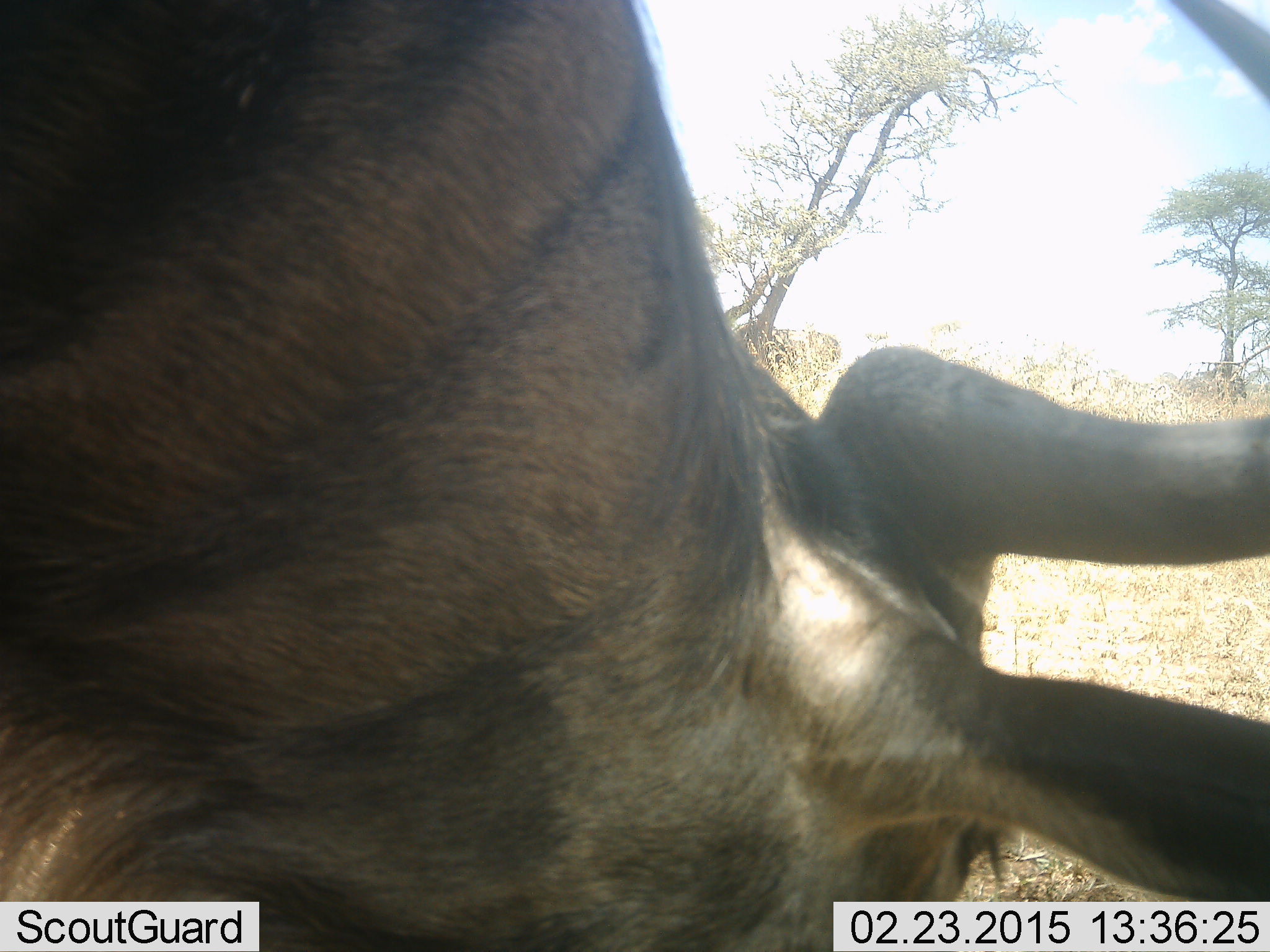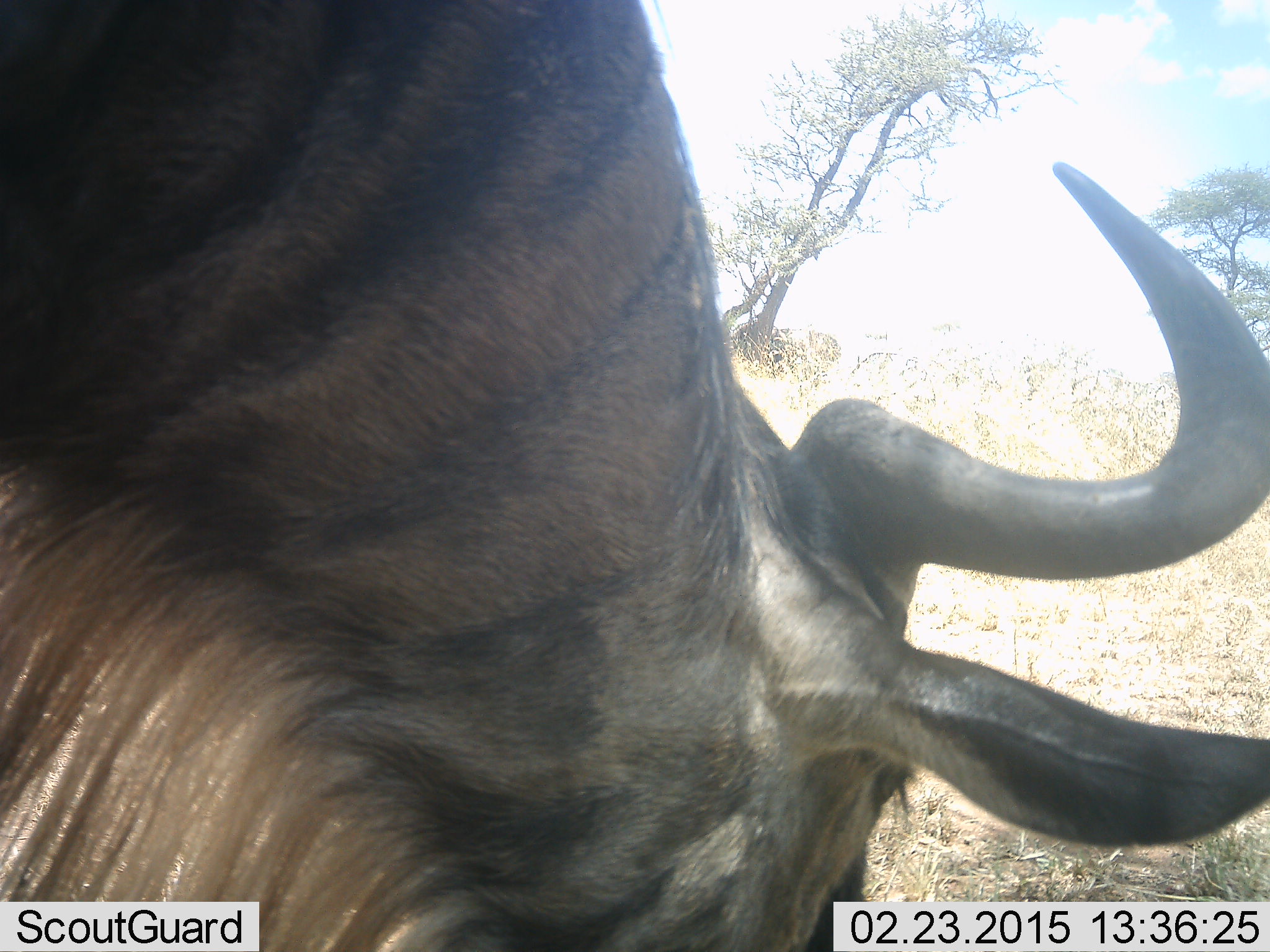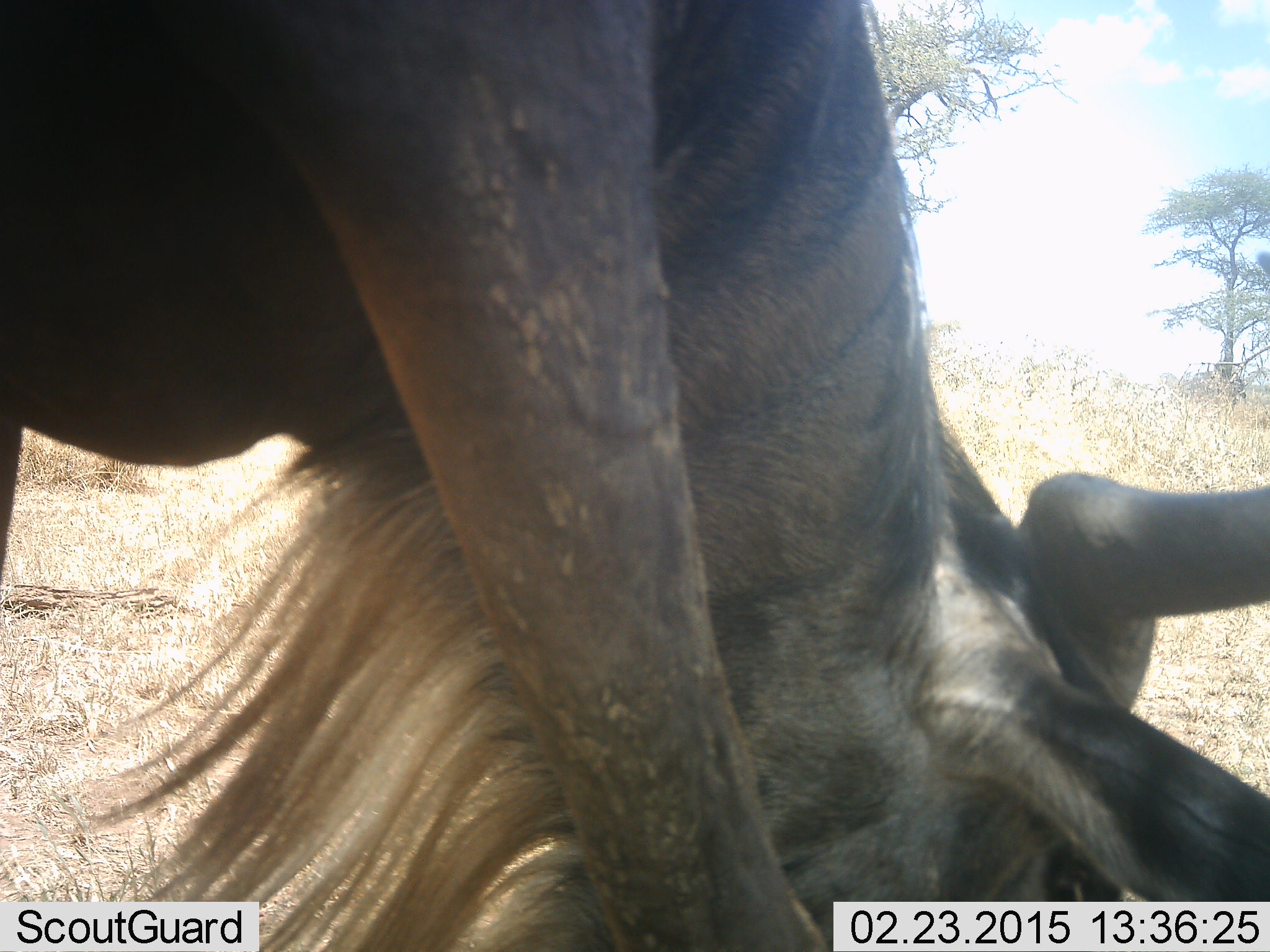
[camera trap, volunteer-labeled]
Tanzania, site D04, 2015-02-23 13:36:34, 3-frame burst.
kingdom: Animalia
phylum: Chordata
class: Mammalia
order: Artiodactyla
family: Bovidae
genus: Connochaetes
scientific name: Connochaetes taurinus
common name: blue wildebeest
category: wildebeest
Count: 1.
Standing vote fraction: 30%.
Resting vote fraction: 0%.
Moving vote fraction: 10%.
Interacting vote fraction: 0%.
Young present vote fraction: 0%.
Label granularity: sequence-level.